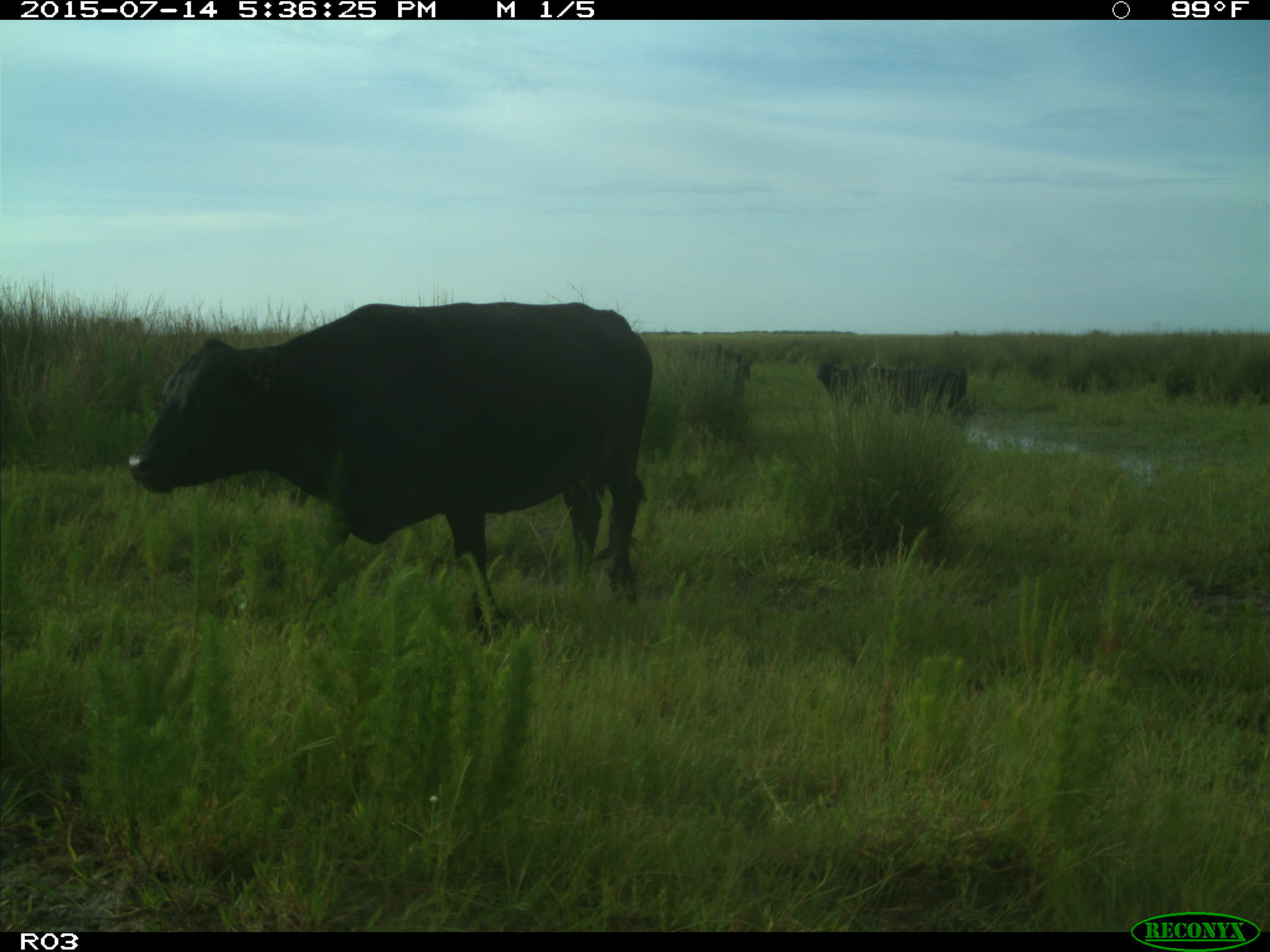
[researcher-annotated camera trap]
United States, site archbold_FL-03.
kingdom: Animalia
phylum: Chordata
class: Mammalia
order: Artiodactyla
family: Bovidae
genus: Bos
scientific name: Bos taurus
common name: domestic cow